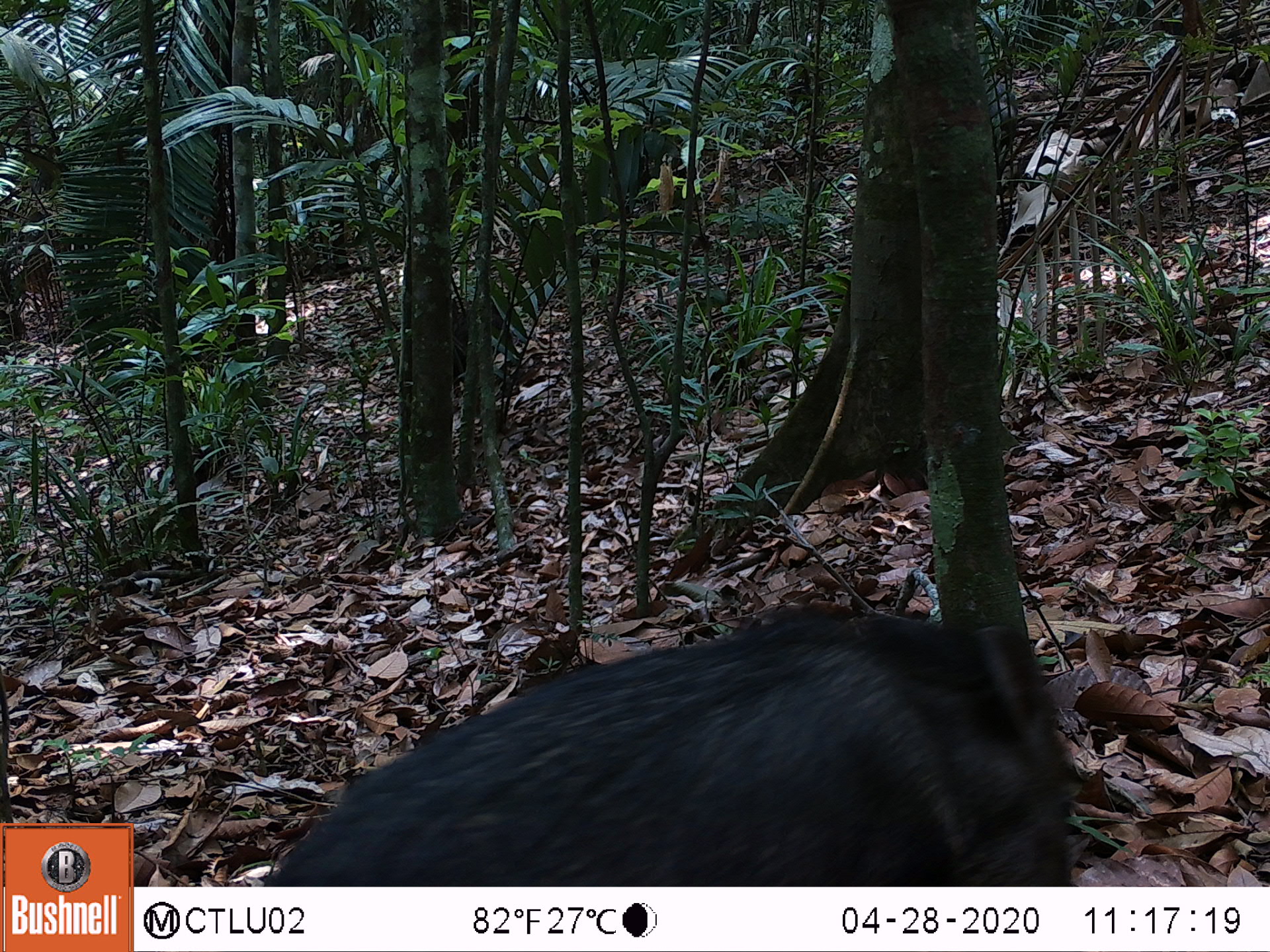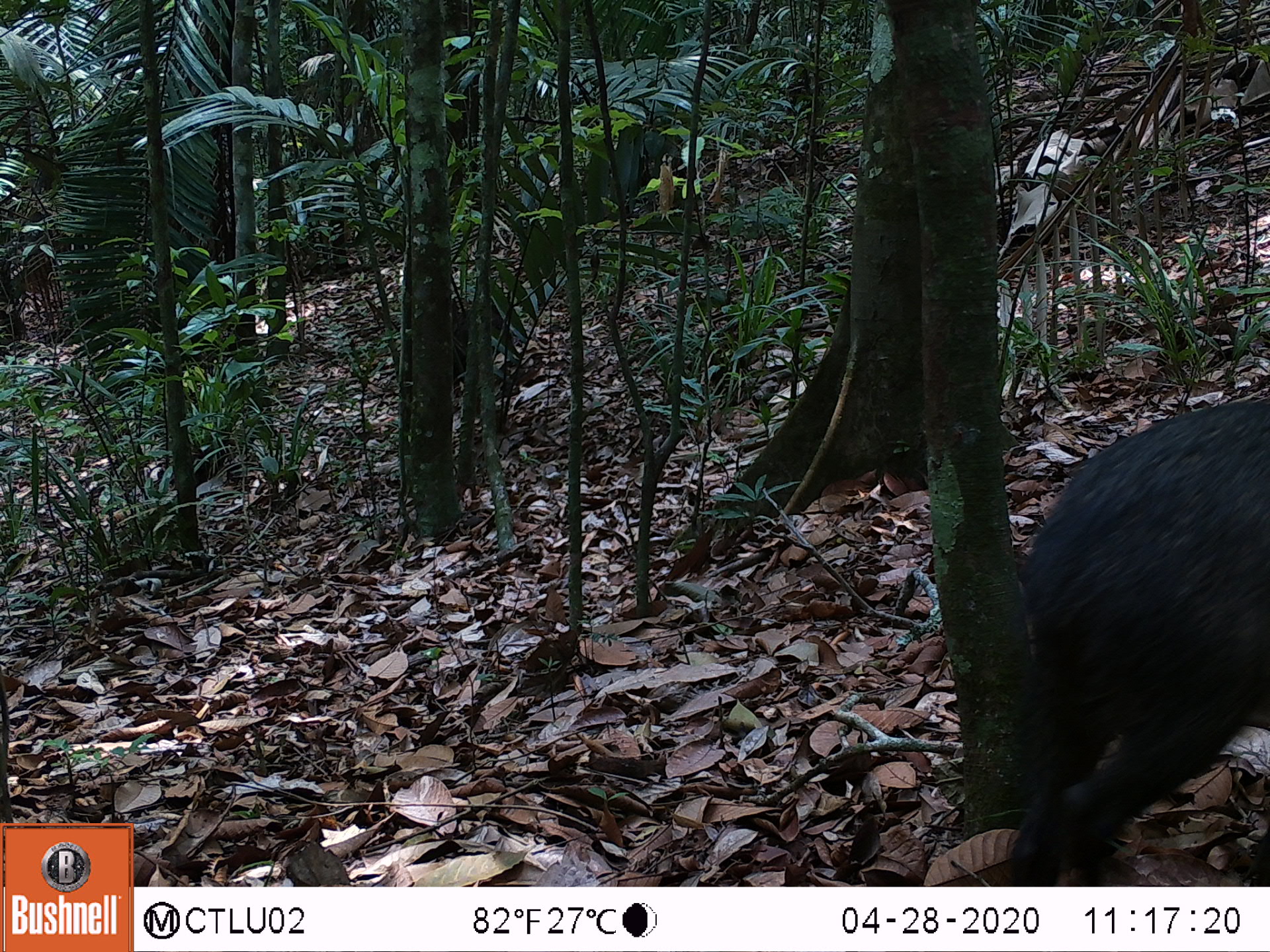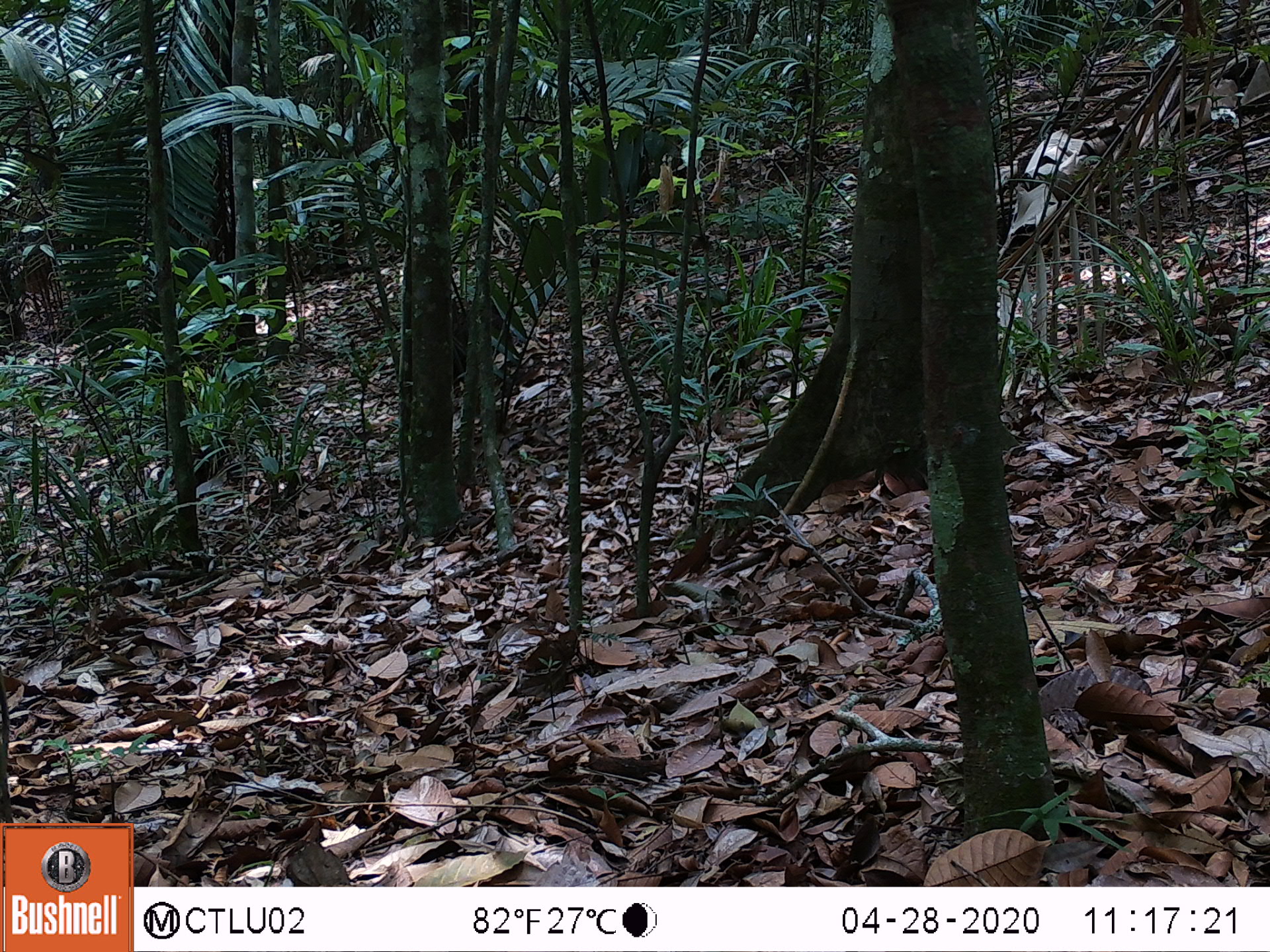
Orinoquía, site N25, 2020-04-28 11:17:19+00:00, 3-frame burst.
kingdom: Animalia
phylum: Chordata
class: Mammalia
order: Artiodactyla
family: Tayassuidae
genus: Pecari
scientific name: Pecari tajacu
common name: collared peccary